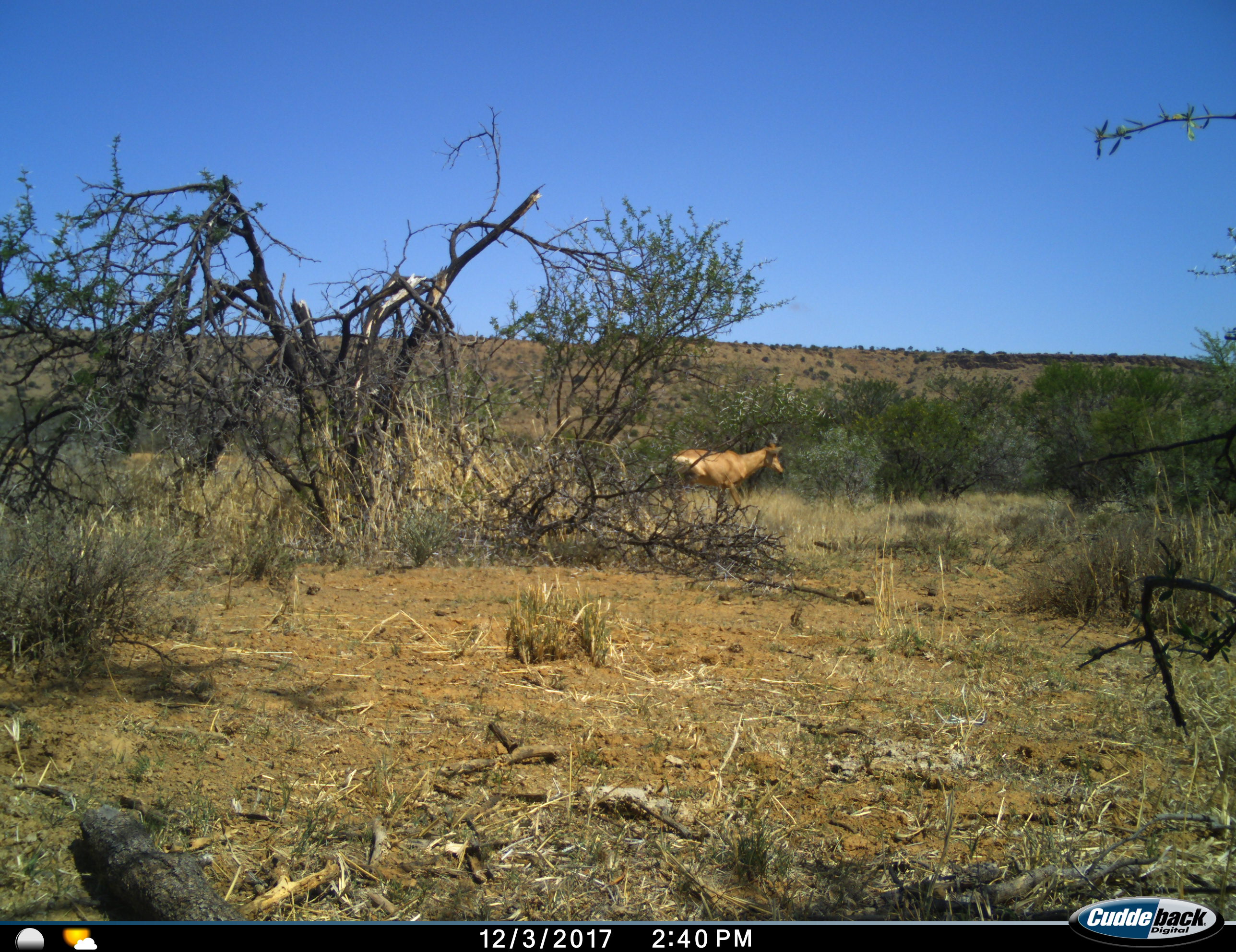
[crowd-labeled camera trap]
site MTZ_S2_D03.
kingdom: Animalia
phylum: Chordata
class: Mammalia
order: Artiodactyla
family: Bovidae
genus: Alcelaphus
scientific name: Alcelaphus buselaphus caama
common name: red hartebeest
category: hartebeestred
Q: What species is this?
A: Hartebeestred (red hartebeest) (Alcelaphus buselaphus caama).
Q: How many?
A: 1.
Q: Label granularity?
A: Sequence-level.